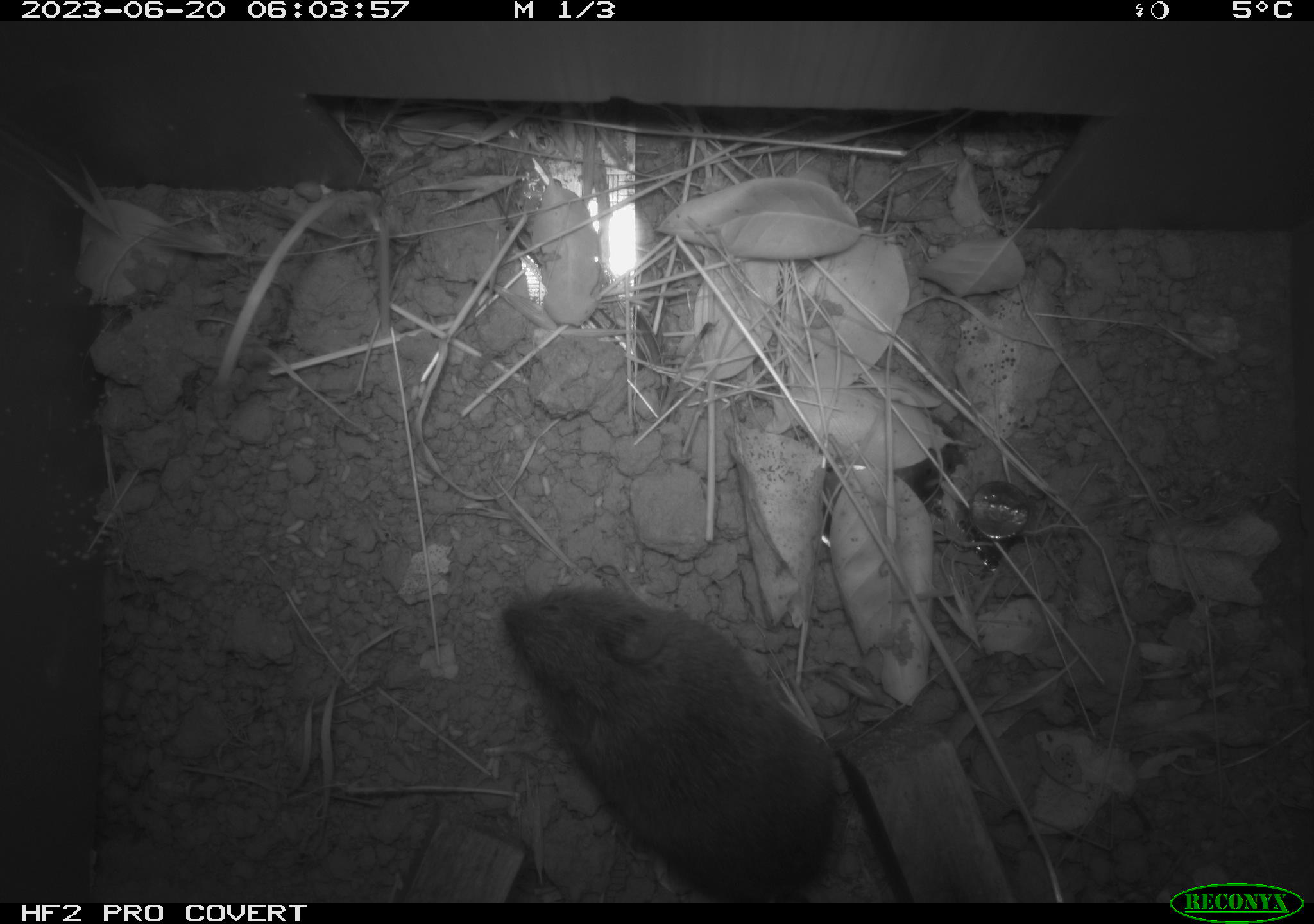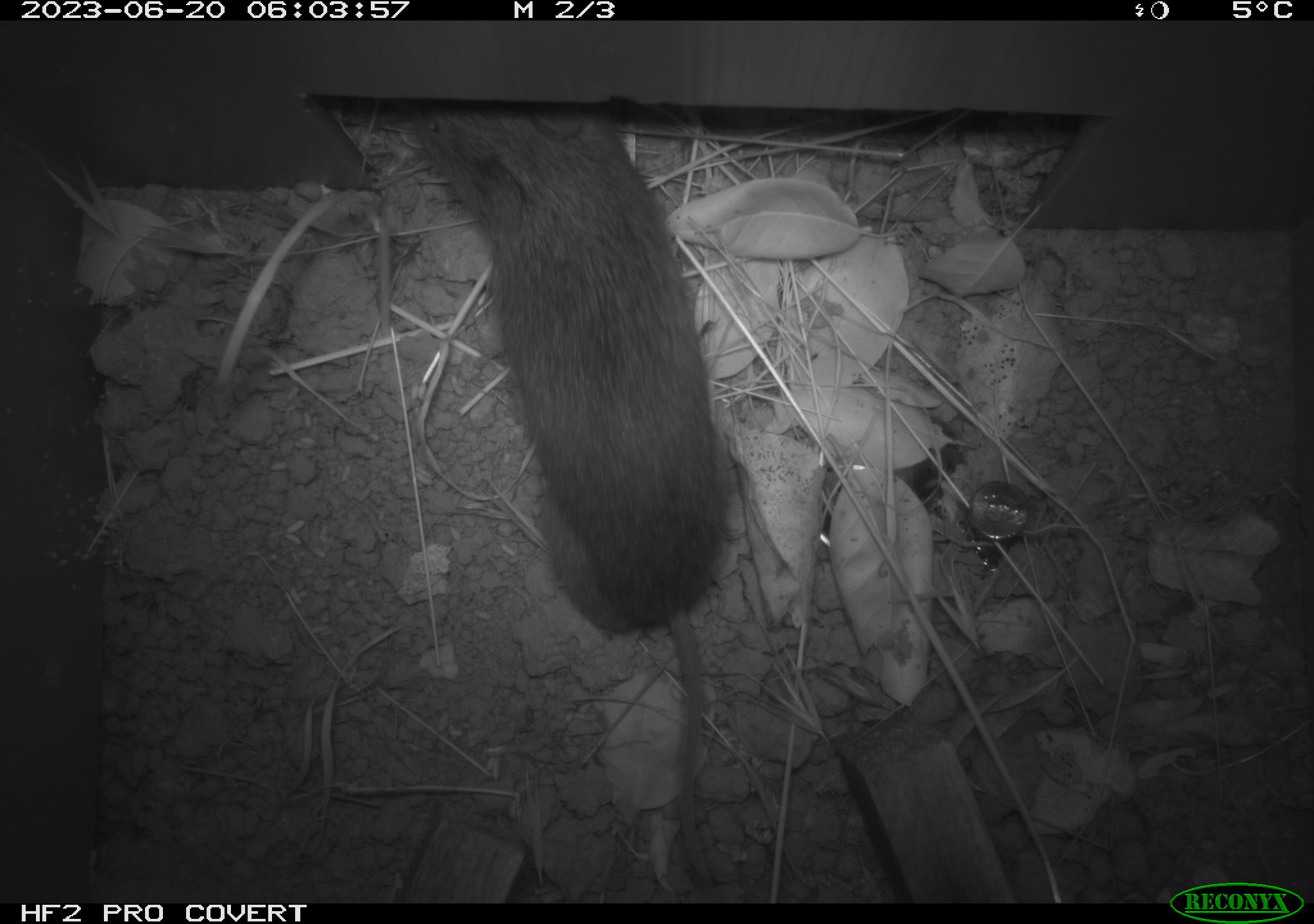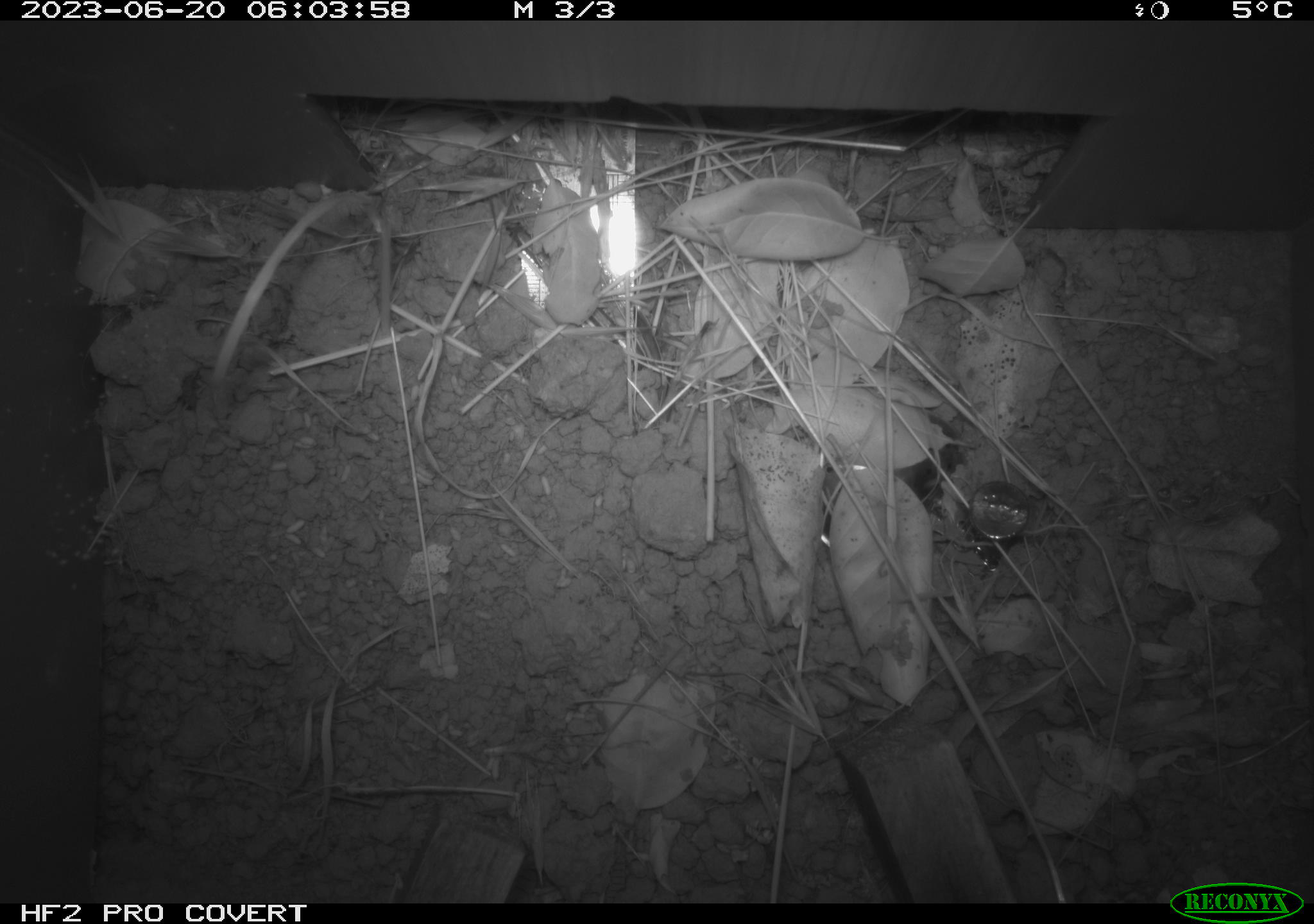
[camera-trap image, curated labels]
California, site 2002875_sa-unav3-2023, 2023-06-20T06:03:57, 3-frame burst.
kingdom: Animalia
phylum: Chordata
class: Mammalia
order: Rodentia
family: Cricetidae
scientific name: Arvicolinae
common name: voles, lemmings, and muskrats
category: arvicolinae subfamily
Arvicolinae subfamily (voles, lemmings, and muskrats) (Arvicolinae).